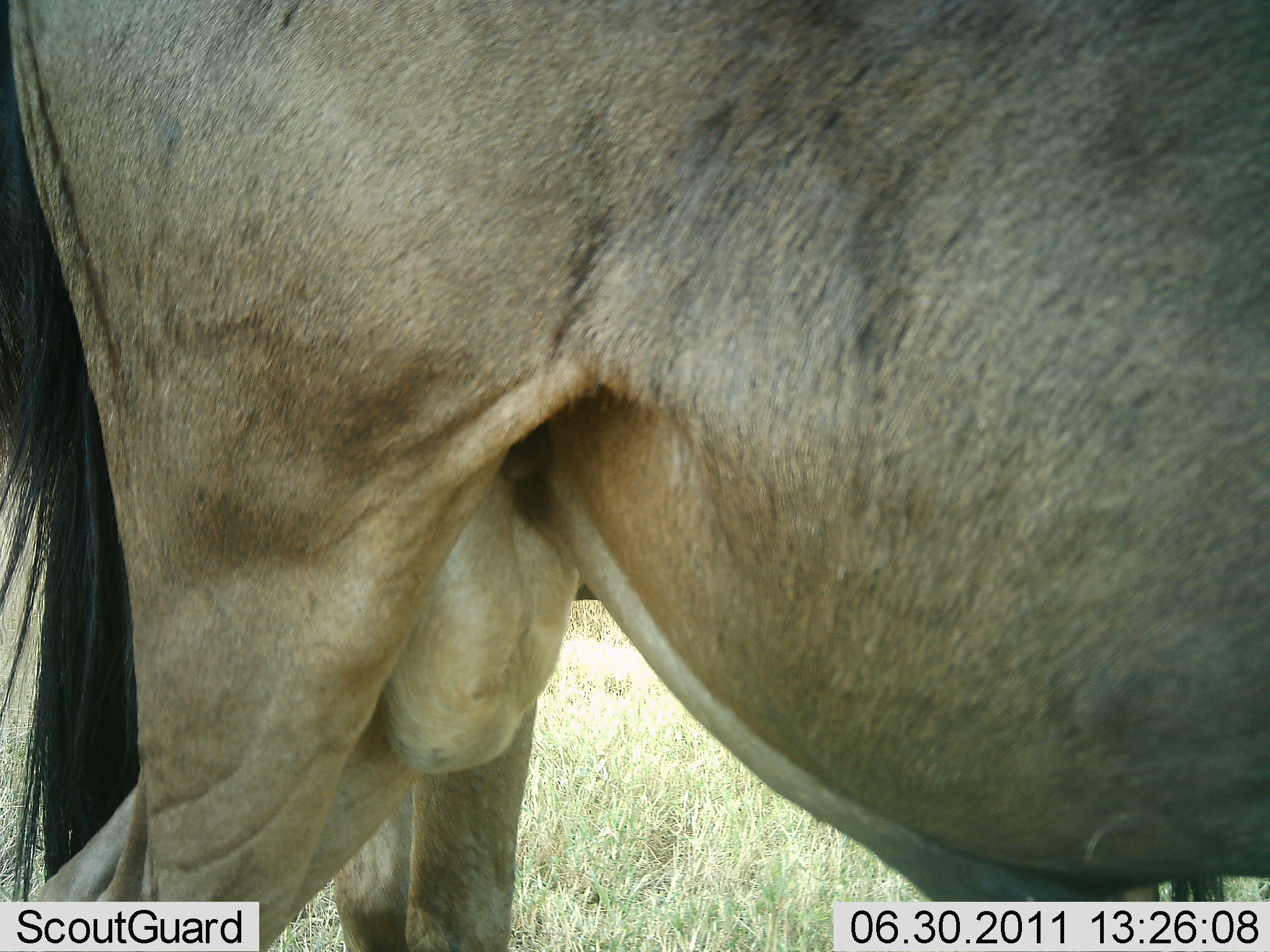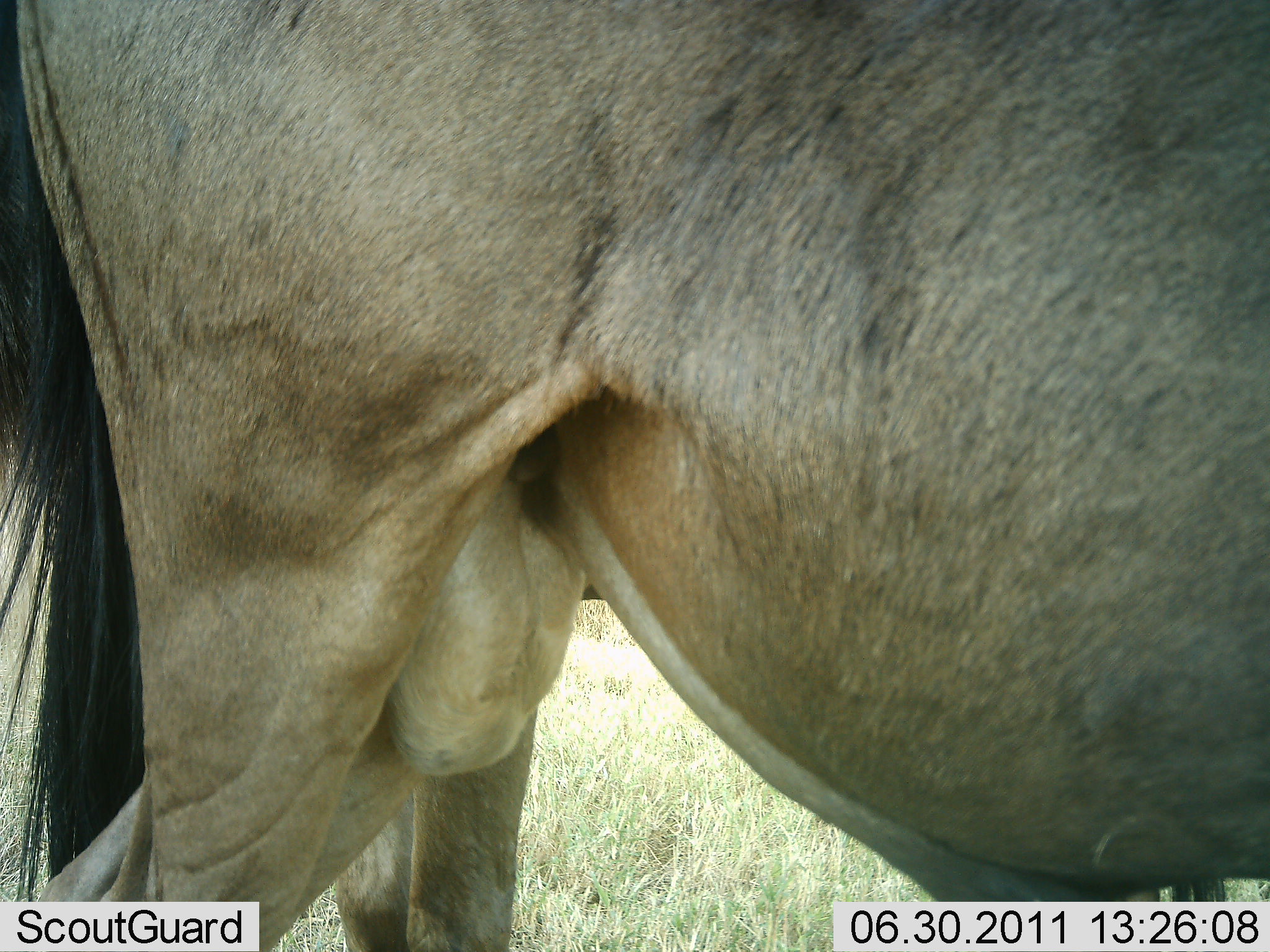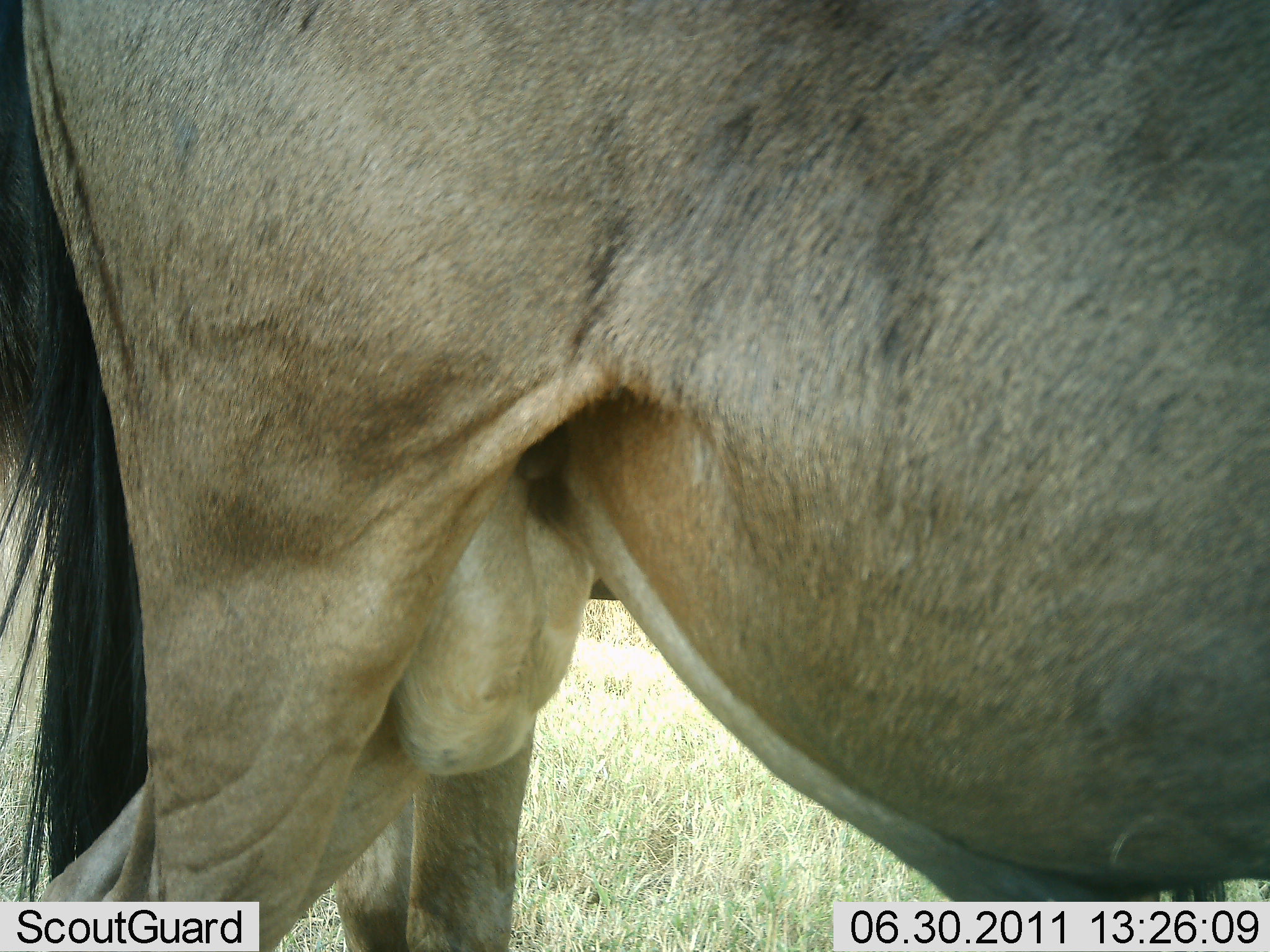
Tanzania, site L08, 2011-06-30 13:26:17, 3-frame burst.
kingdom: Animalia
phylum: Chordata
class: Mammalia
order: Artiodactyla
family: Bovidae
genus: Connochaetes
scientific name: Connochaetes taurinus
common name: blue wildebeest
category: wildebeest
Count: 1.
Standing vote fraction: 100%.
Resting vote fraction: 0%.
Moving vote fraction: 0%.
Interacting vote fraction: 0%.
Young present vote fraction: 0%.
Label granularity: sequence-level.